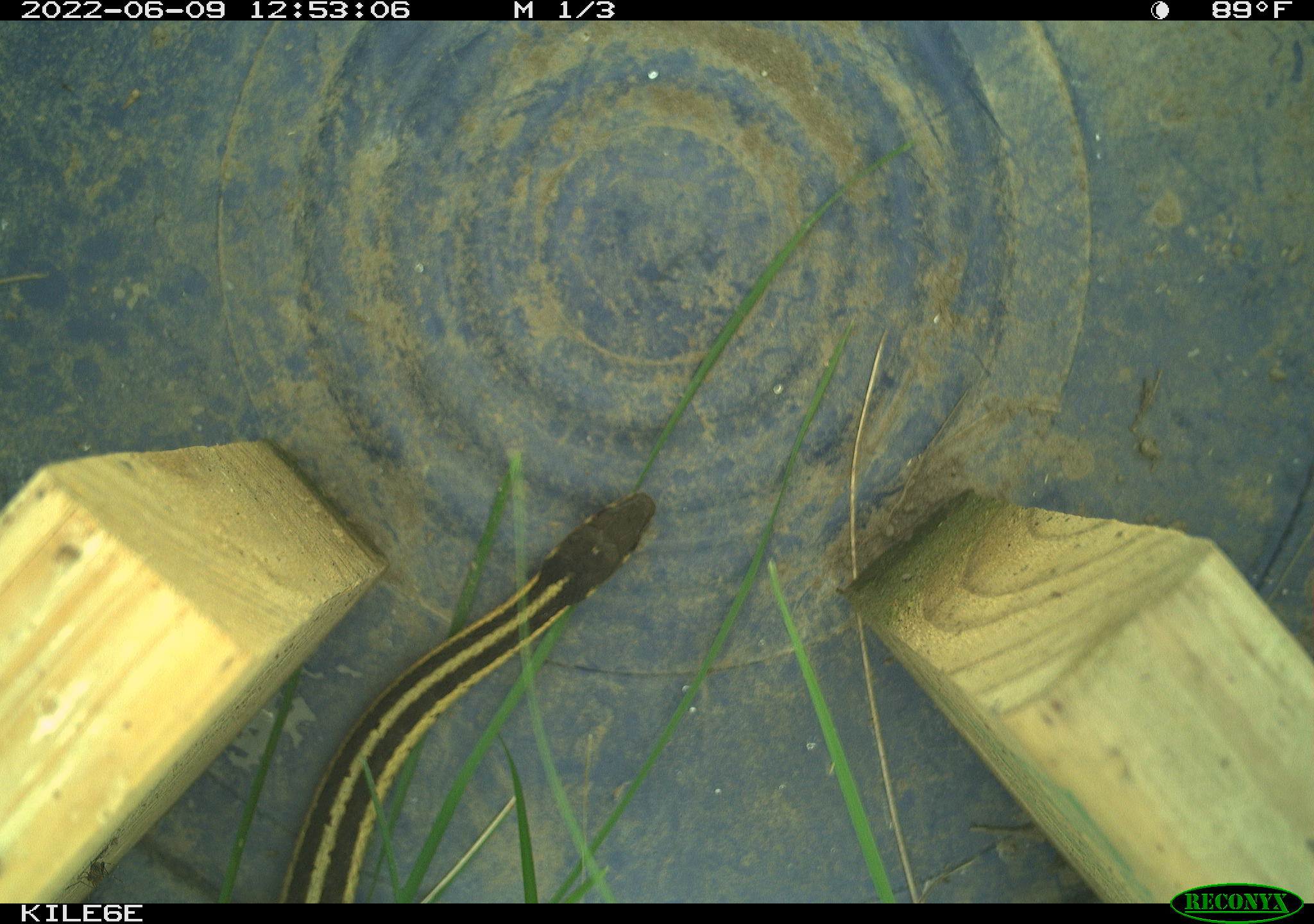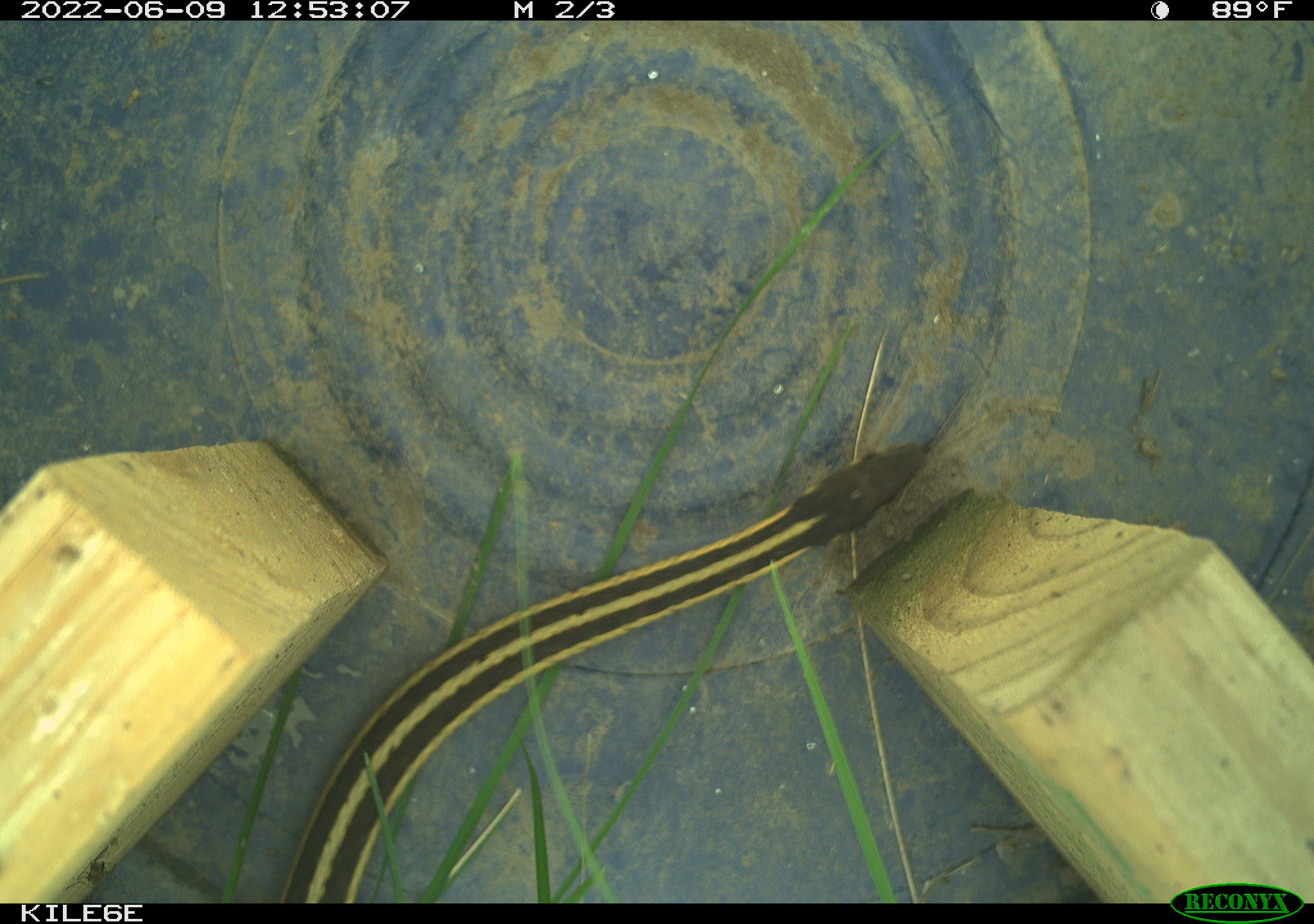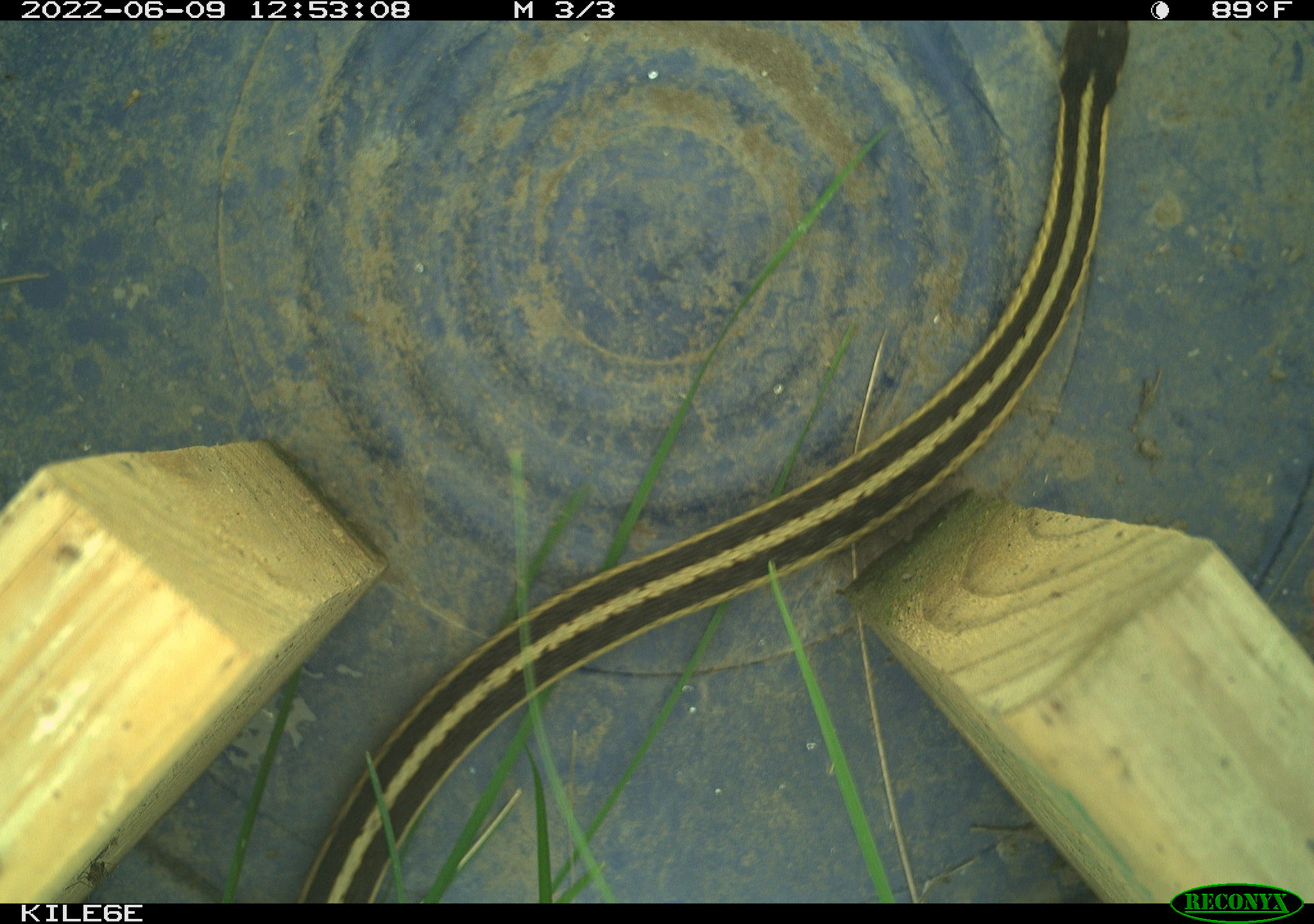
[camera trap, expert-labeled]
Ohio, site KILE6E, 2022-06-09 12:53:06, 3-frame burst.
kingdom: Animalia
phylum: Chordata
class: Reptilia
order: Squamata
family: Colubridae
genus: Thamnophis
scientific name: Thamnophis sirtalis sirtalis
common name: eastern gartersnake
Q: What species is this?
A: Eastern gartersnake (Thamnophis sirtalis sirtalis).